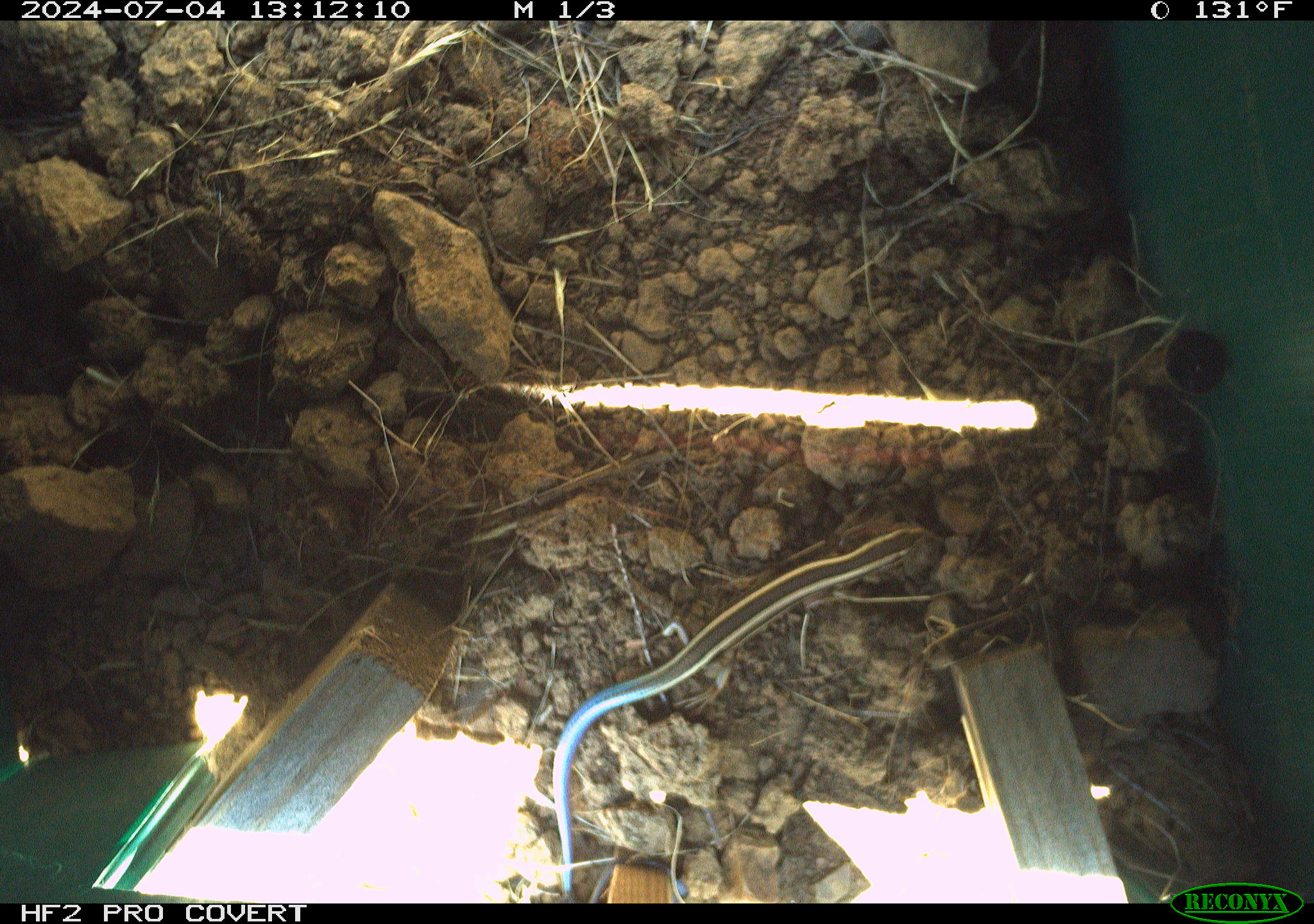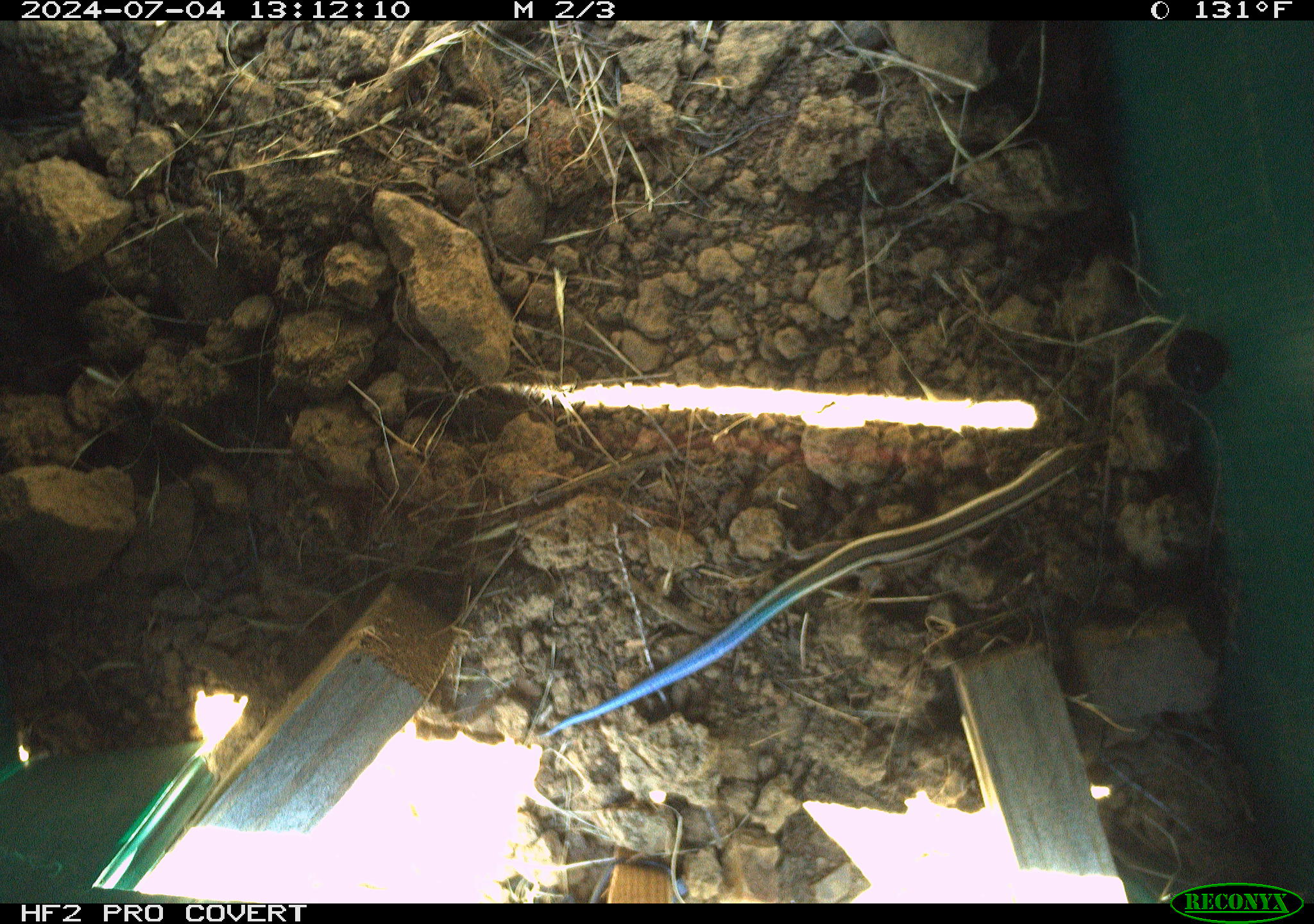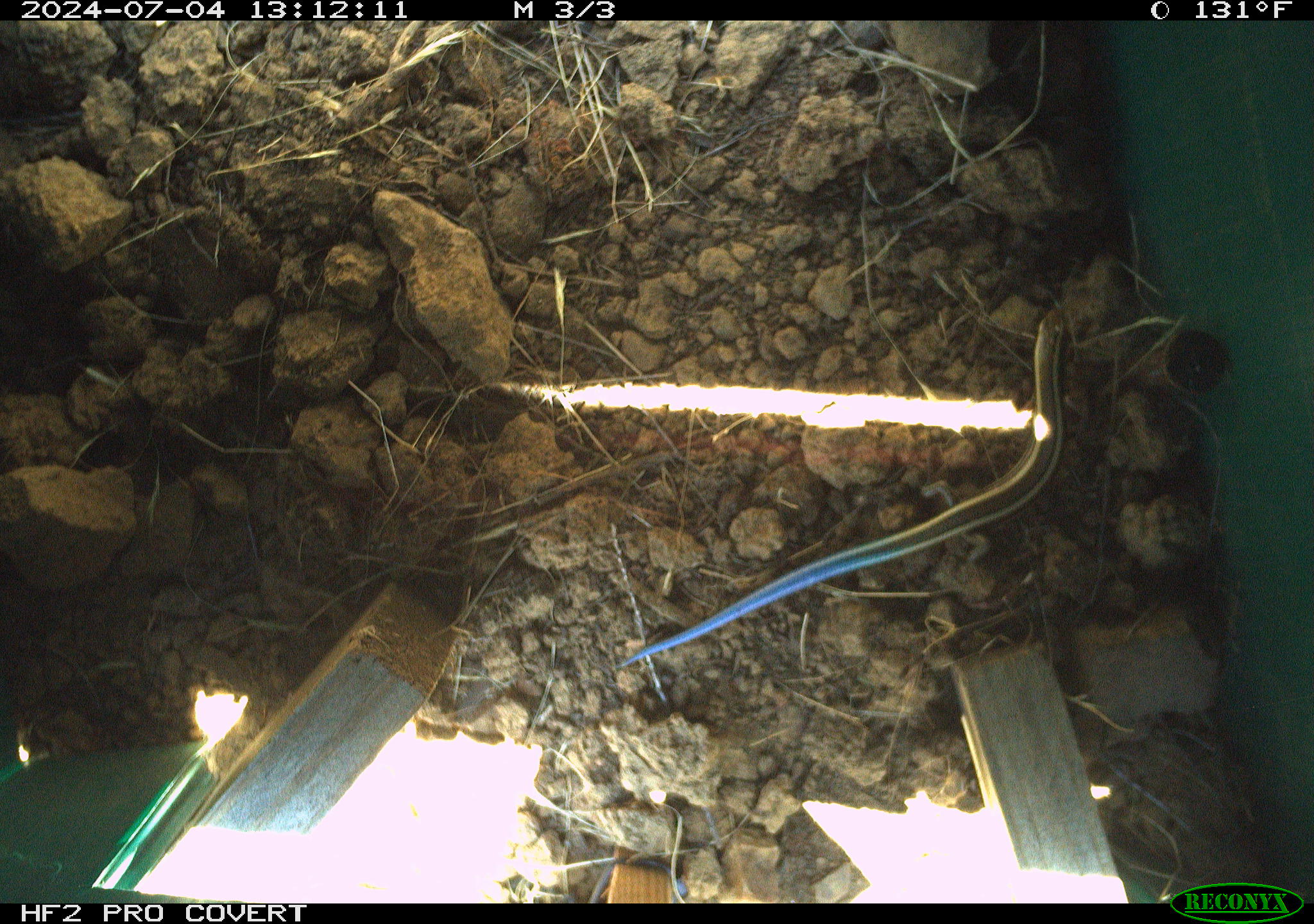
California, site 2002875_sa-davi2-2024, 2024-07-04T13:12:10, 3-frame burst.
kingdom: Animalia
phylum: Chordata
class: Reptilia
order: Squamata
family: Scincidae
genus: Plestiodon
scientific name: Plestiodon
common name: blue-tailed skinks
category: plestiodon species